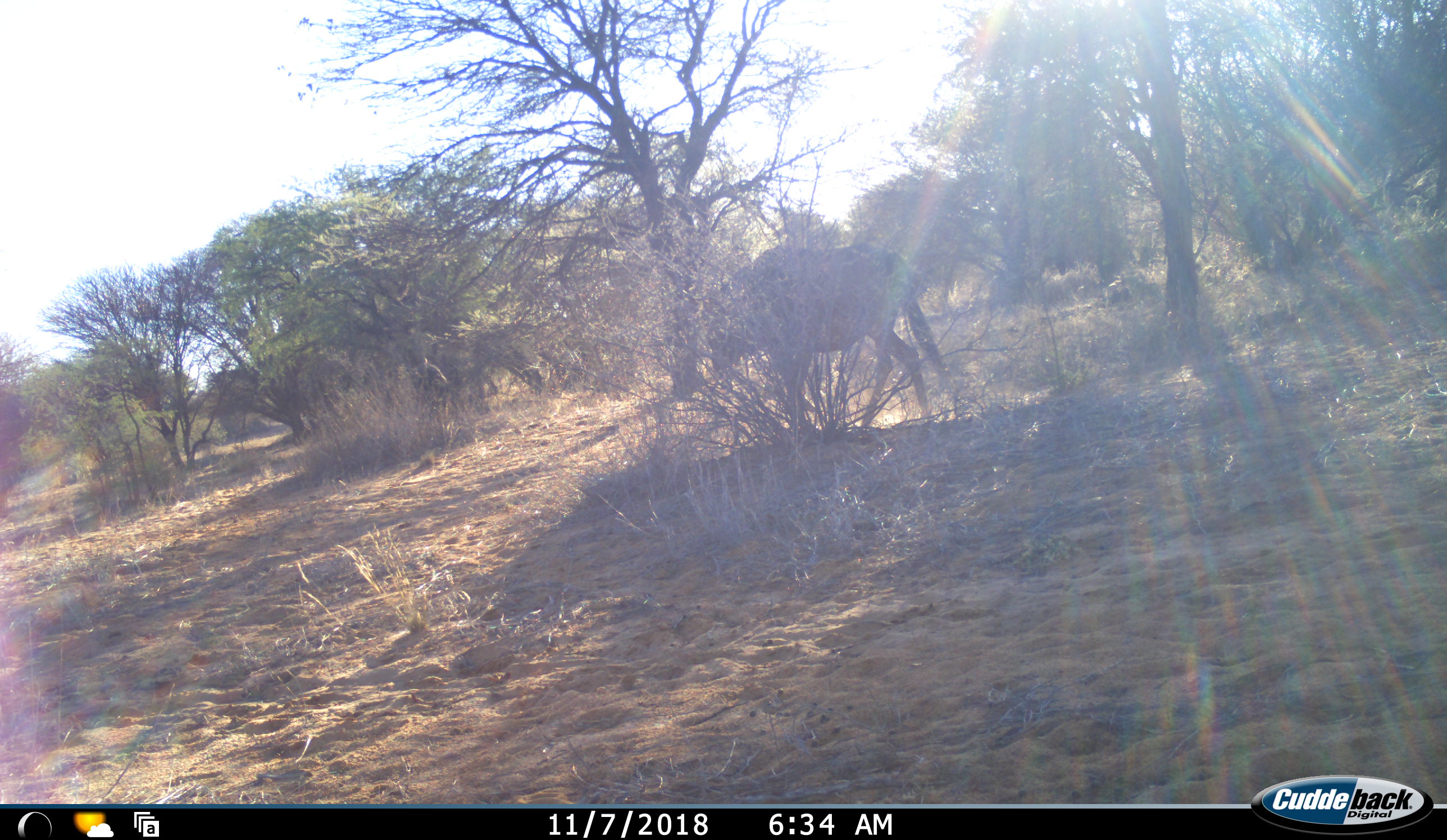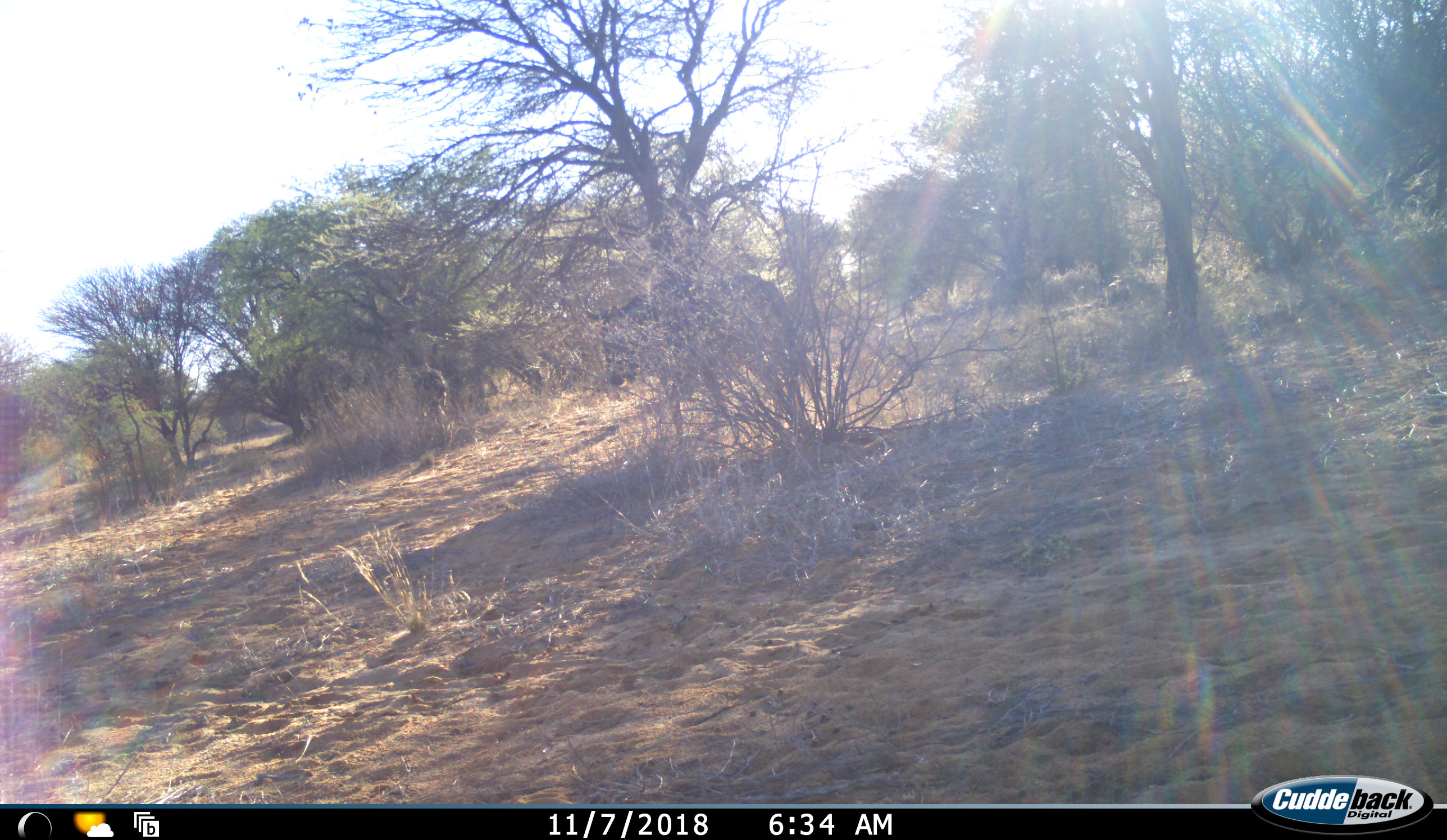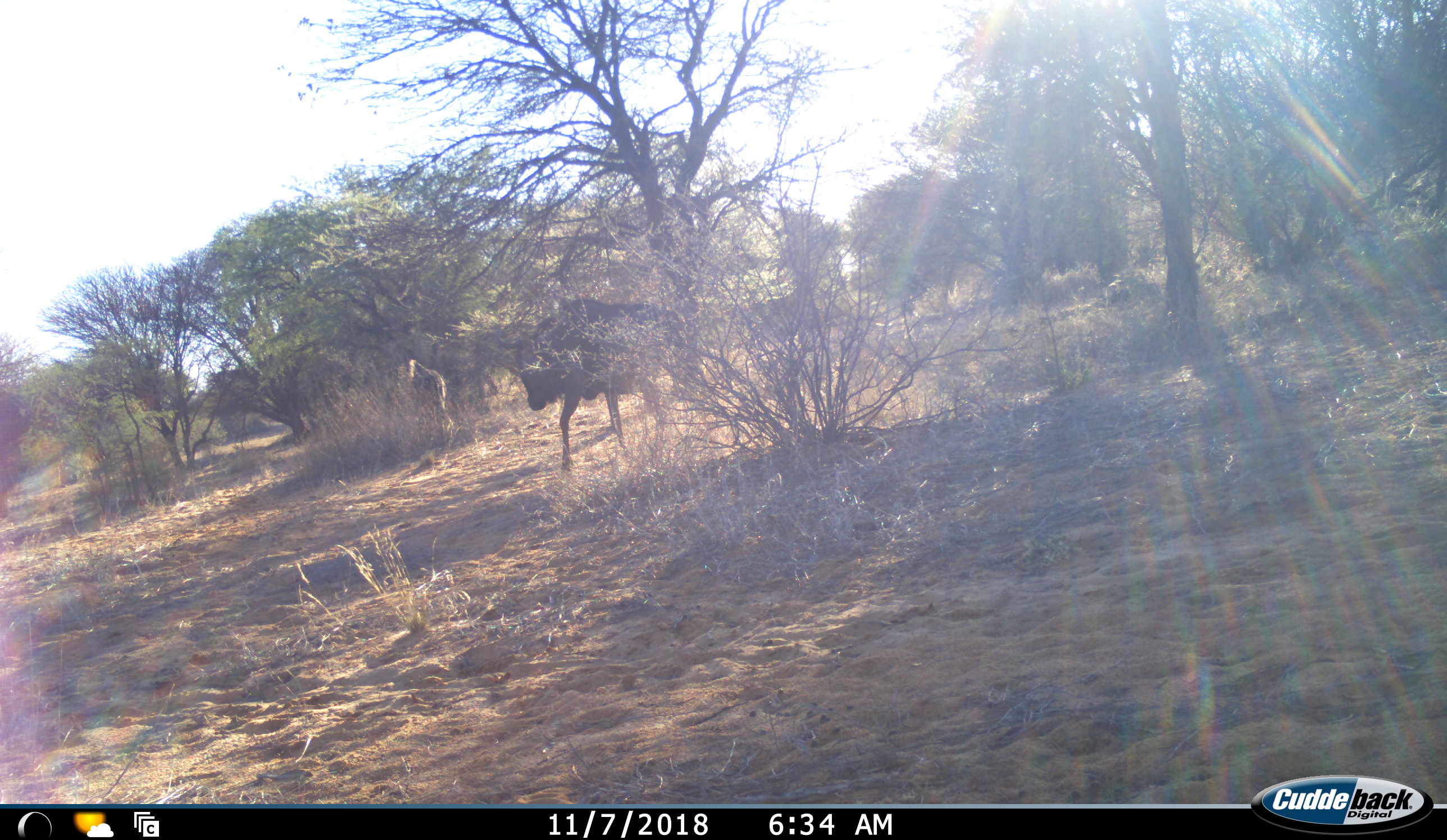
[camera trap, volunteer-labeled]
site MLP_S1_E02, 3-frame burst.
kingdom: Animalia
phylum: Chordata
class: Mammalia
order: Artiodactyla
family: Bovidae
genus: Connochaetes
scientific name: Connochaetes taurinus taurinus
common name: blue wildebeest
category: wildebeestblue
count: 2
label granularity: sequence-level